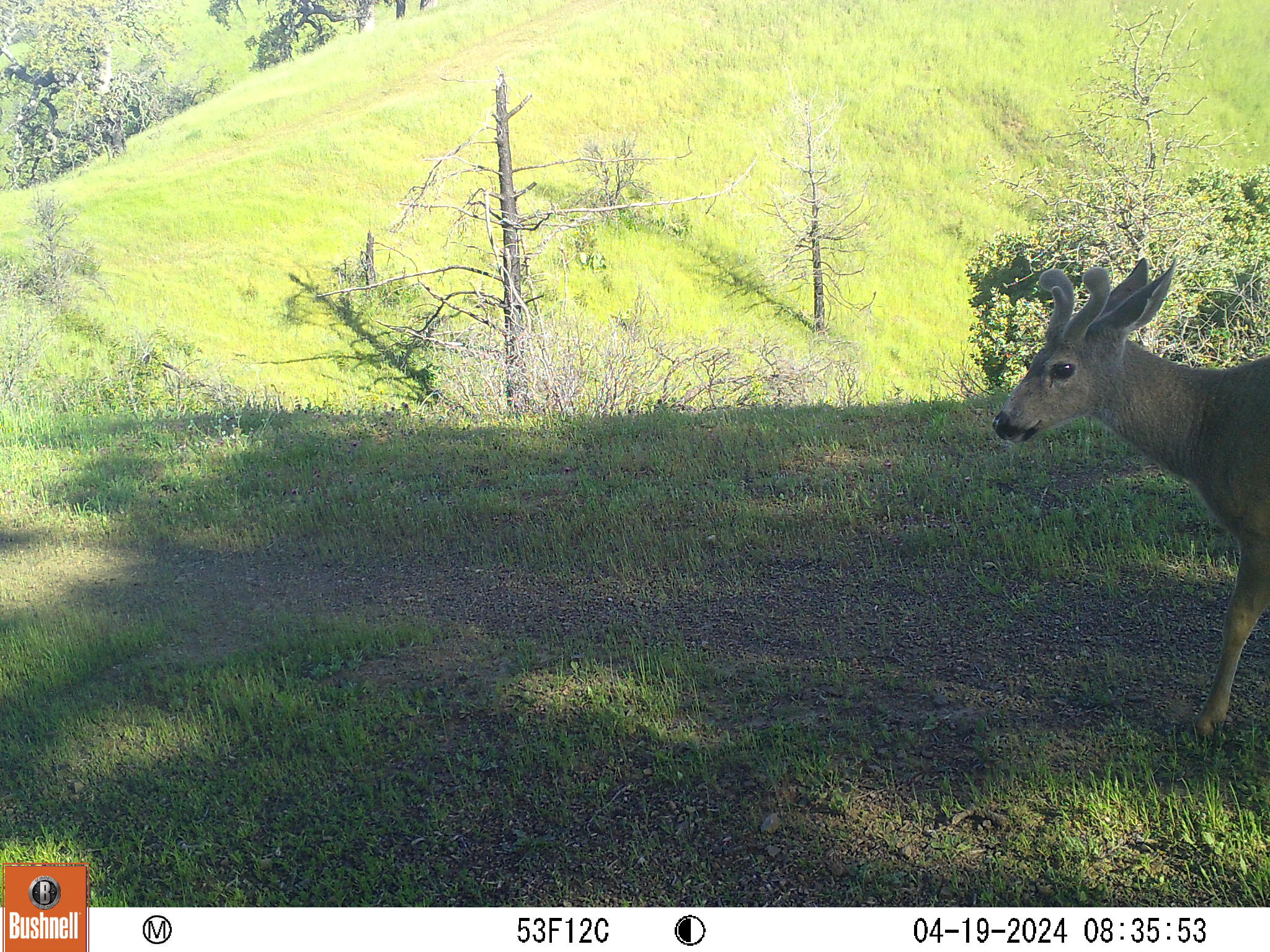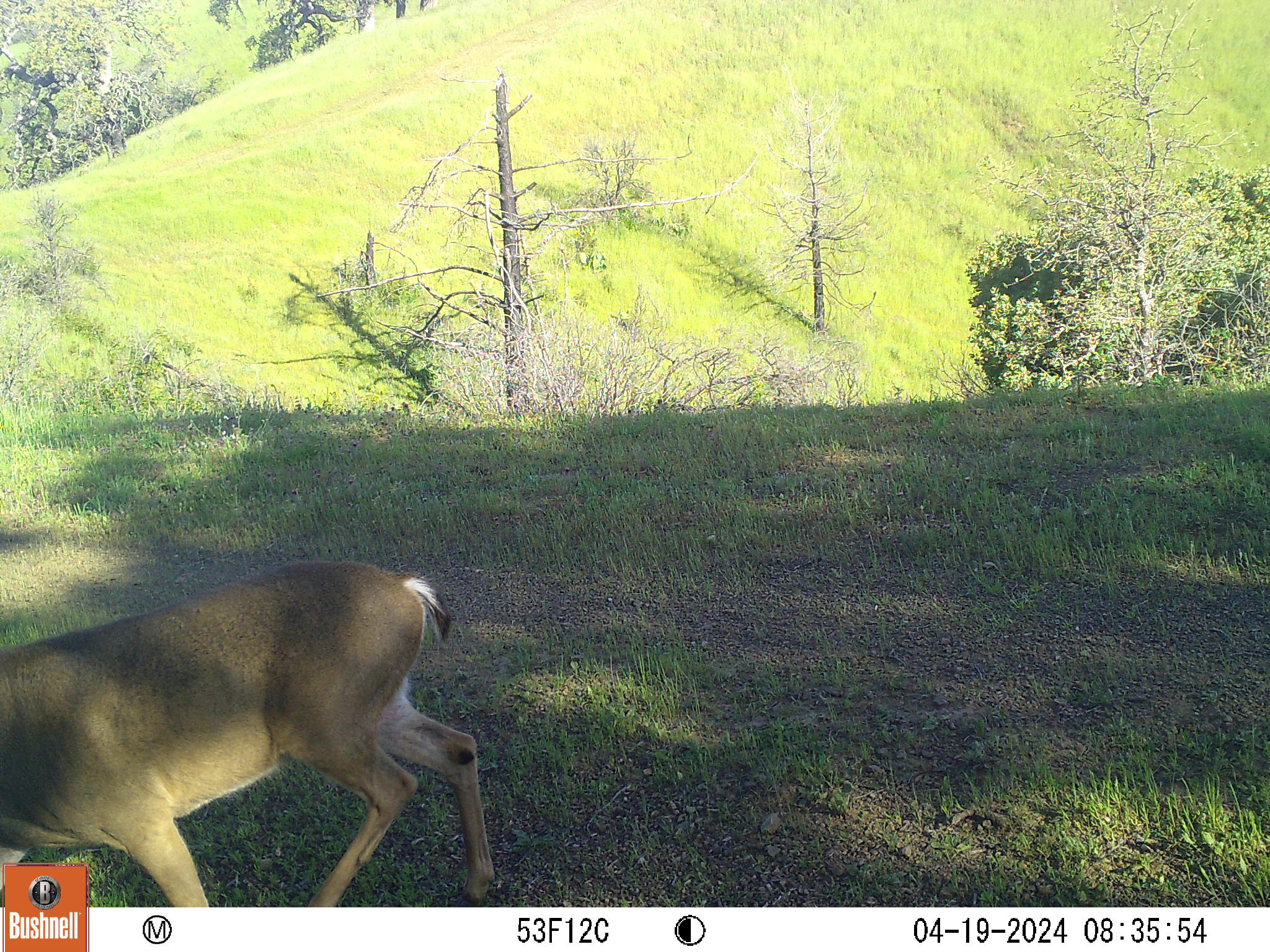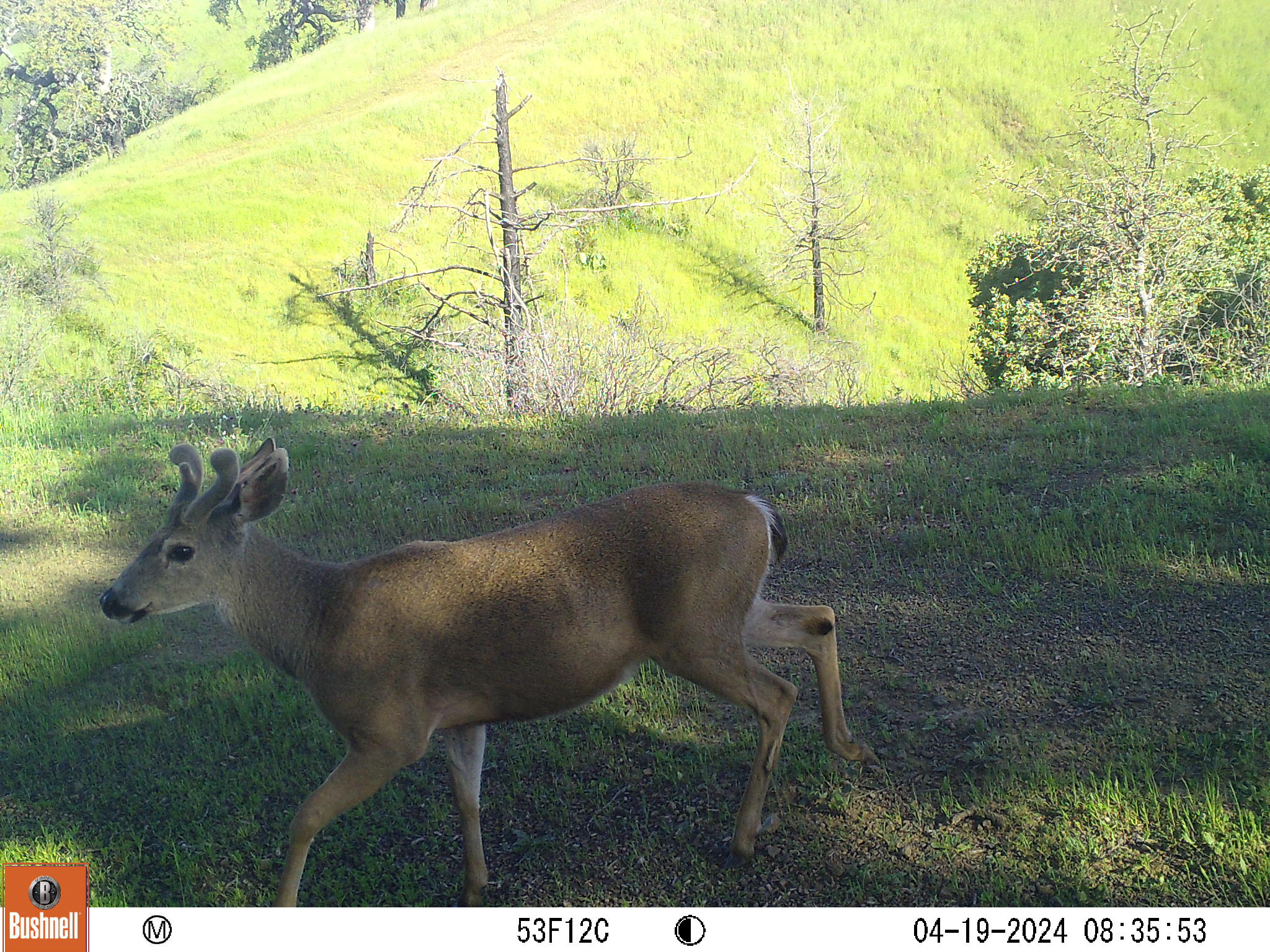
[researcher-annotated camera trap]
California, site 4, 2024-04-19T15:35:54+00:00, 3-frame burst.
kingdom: Animalia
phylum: Chordata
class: Mammalia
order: Artiodactyla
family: Cervidae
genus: Odocoileus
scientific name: Odocoileus hemionus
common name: mule deer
Mule deer (Odocoileus hemionus).